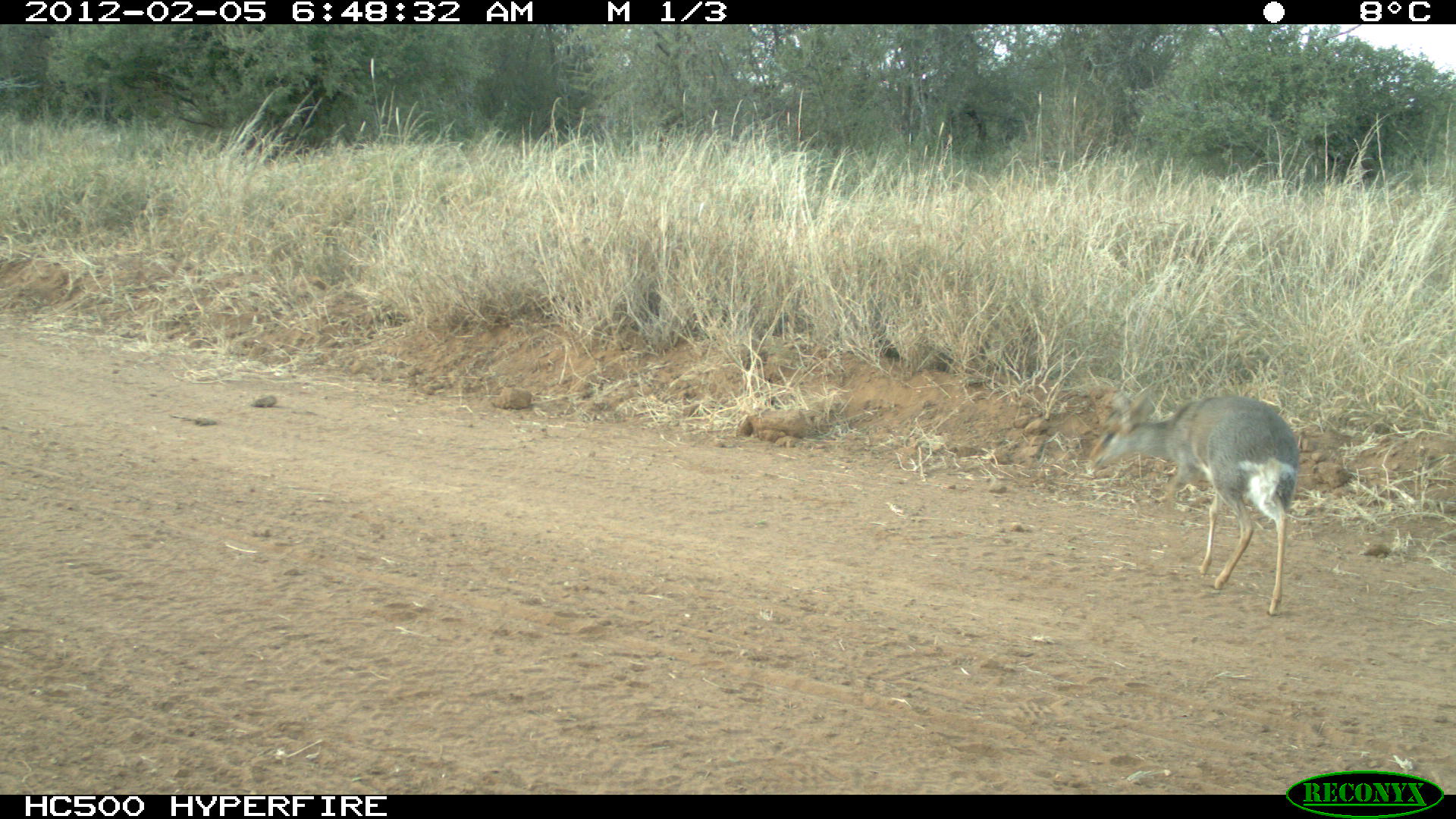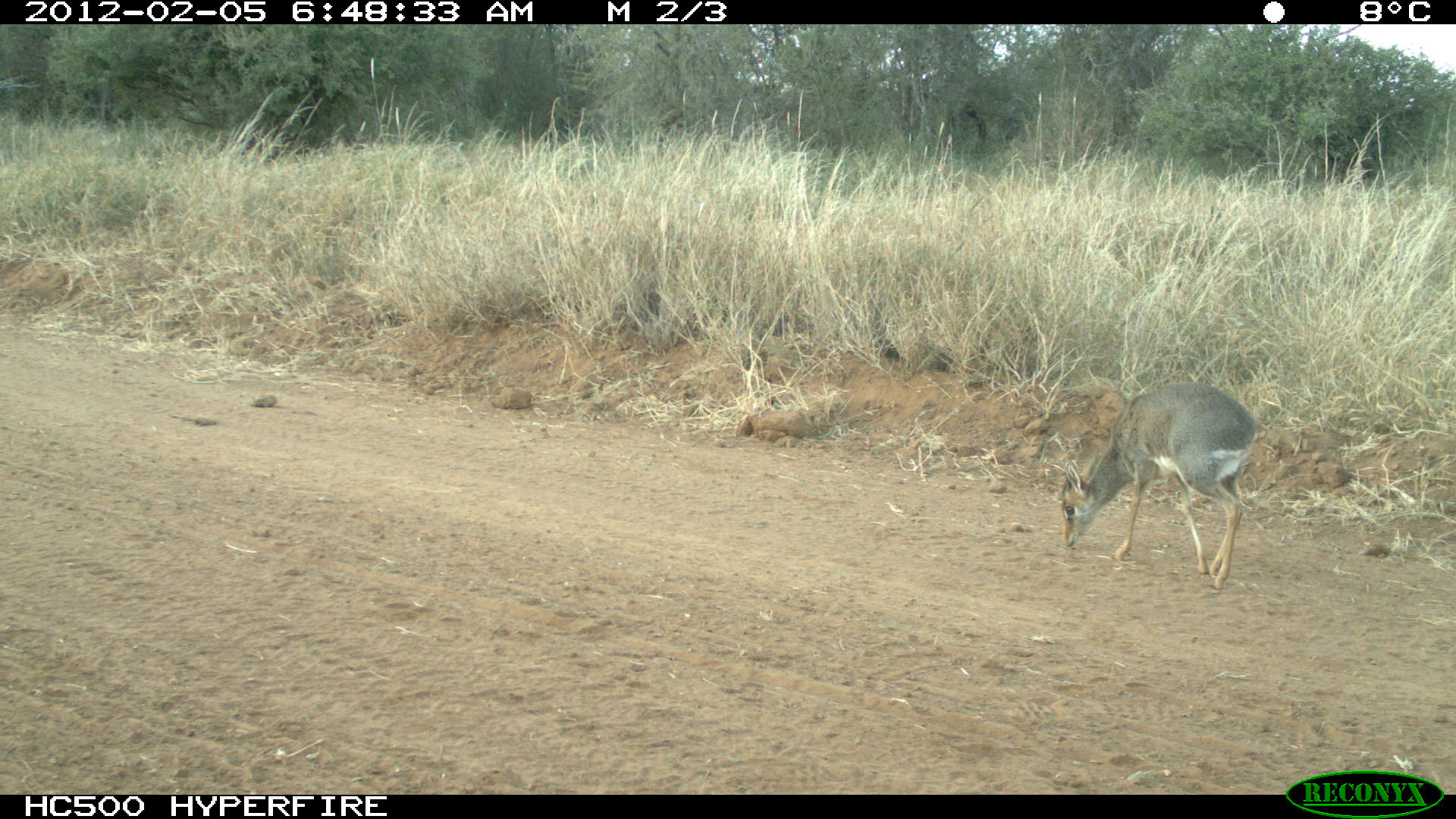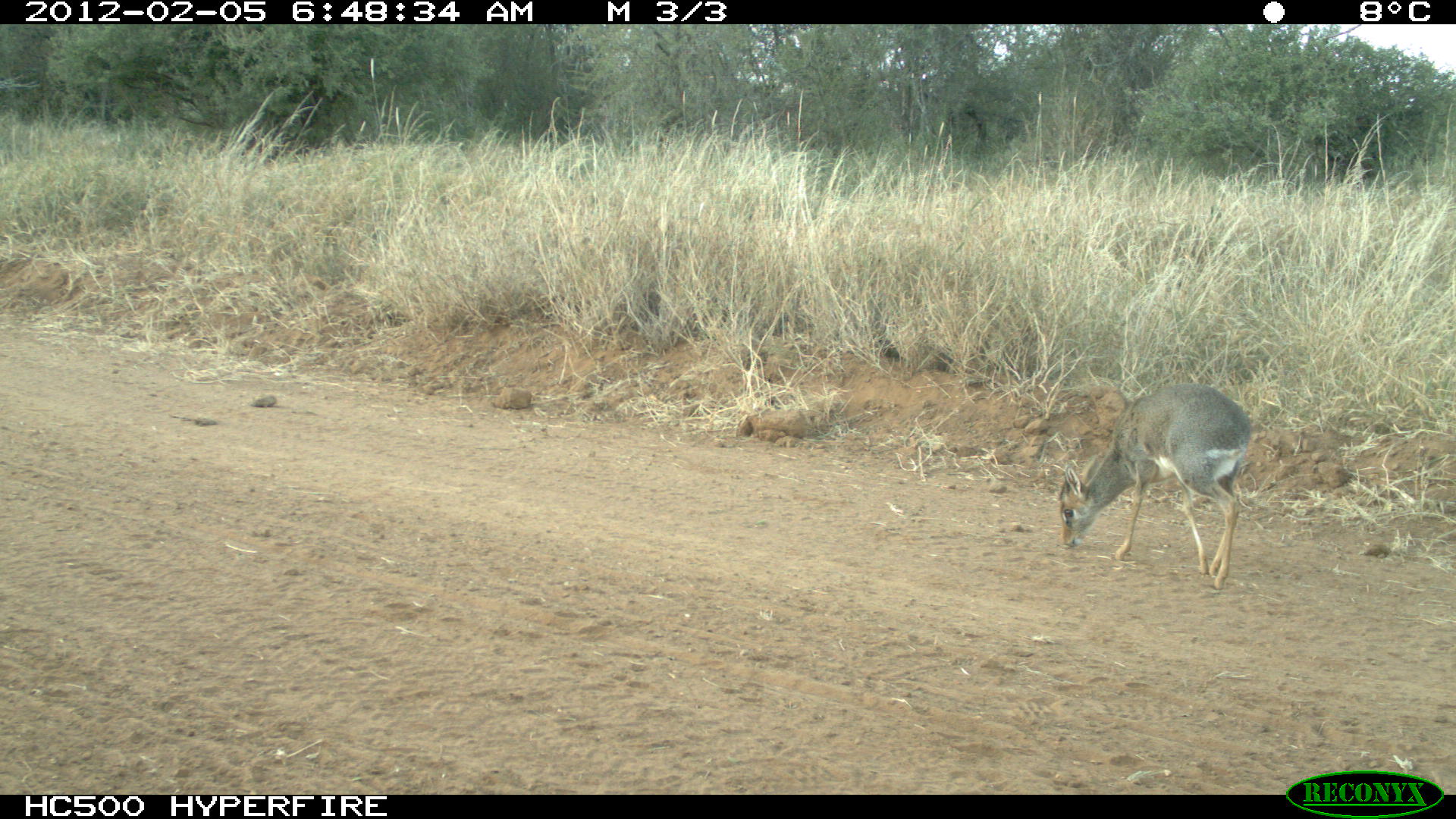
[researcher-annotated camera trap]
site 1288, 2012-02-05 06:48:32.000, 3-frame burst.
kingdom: Animalia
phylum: Chordata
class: Mammalia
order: Artiodactyla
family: Bovidae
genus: Madoqua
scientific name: Madoqua guentheri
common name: günther's dik-dik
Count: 1.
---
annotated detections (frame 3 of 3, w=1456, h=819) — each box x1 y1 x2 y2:
madoqua guentheri: 1058 383 1250 589